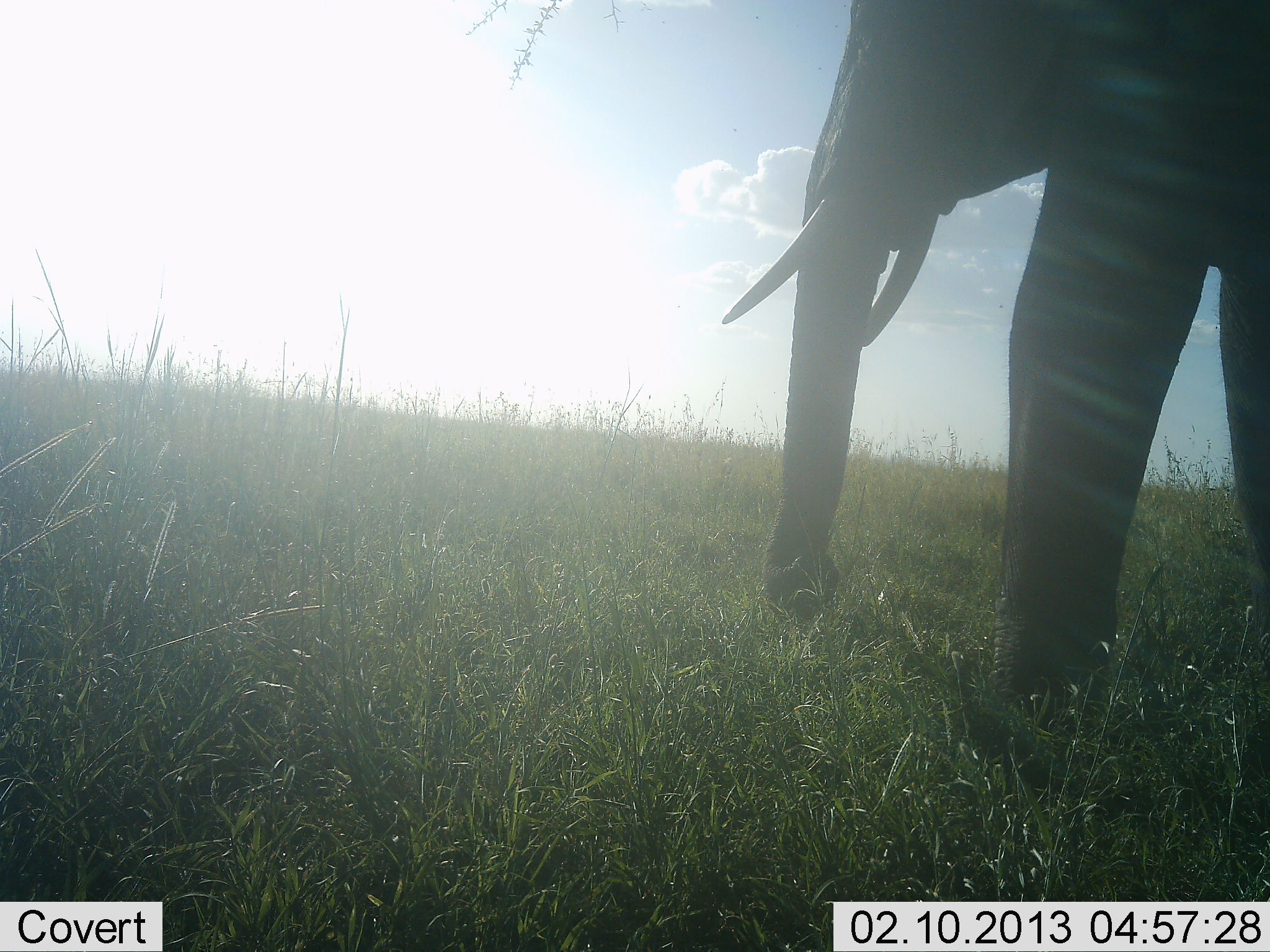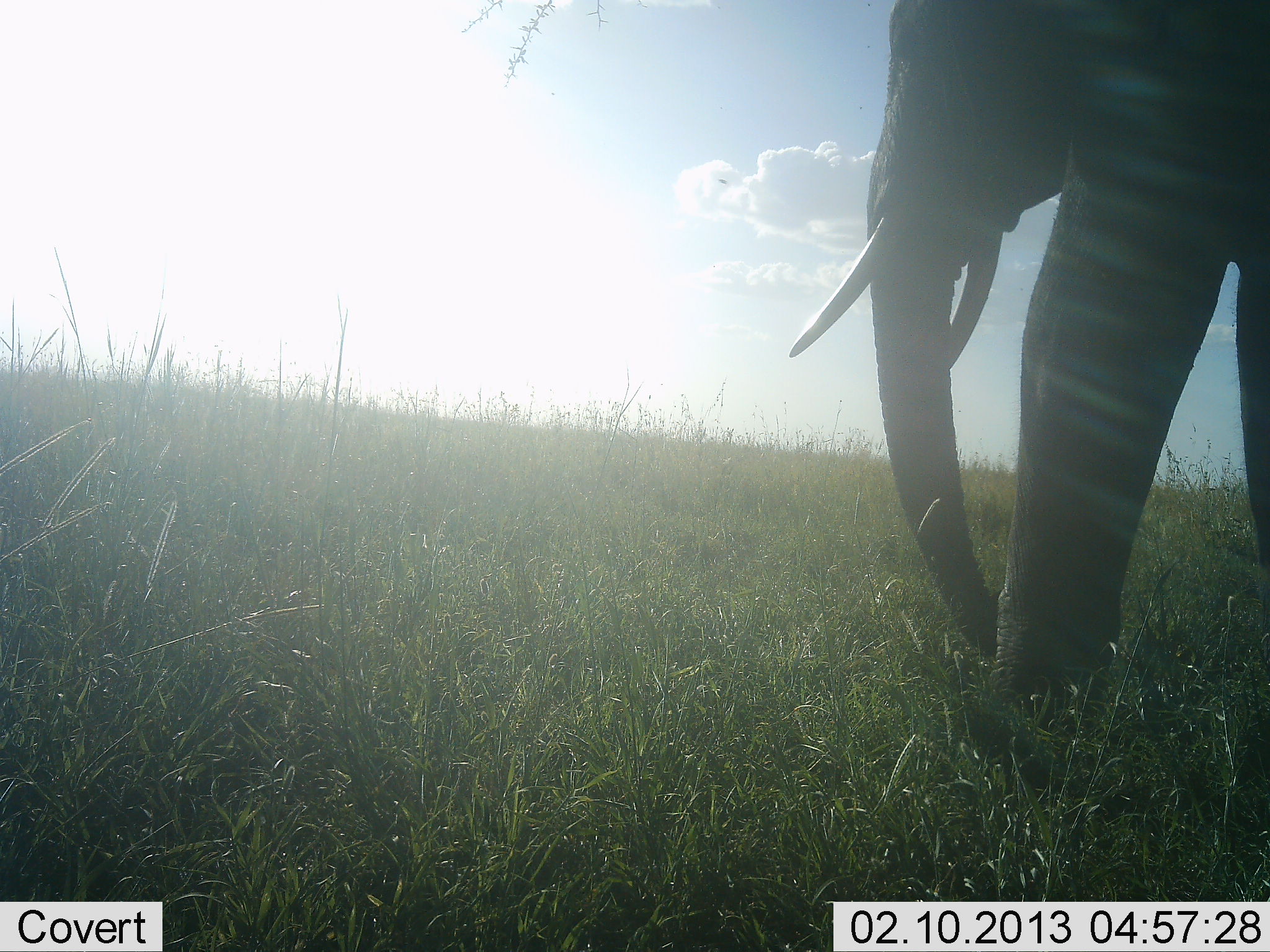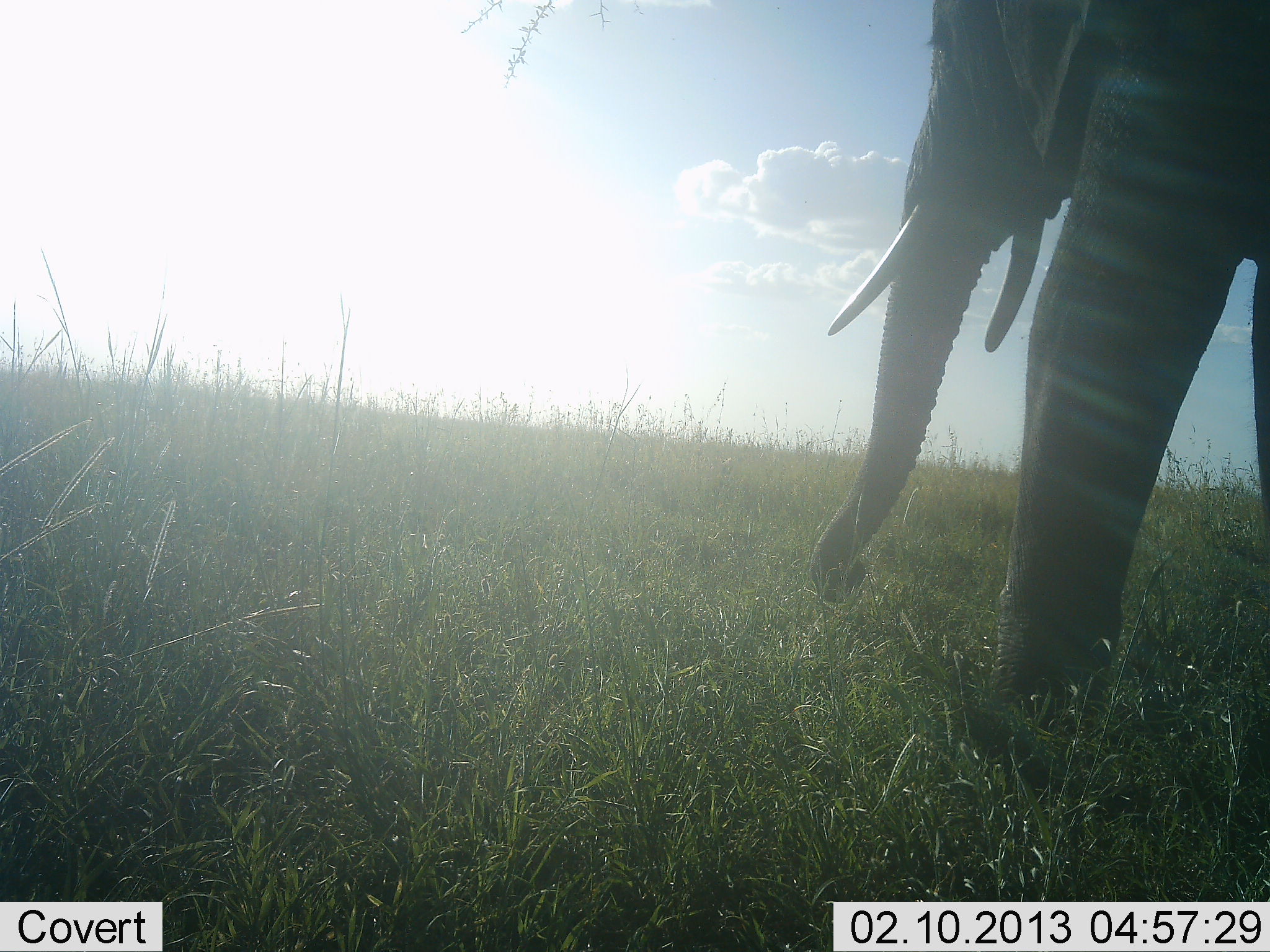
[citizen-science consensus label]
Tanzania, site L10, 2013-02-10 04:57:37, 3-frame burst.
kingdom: Animalia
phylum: Chordata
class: Mammalia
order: Proboscidea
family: Elephantidae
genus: Loxodonta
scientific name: Loxodonta africana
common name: african bush elephant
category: elephant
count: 1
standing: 41%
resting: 0%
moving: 39%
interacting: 0%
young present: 0%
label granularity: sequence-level